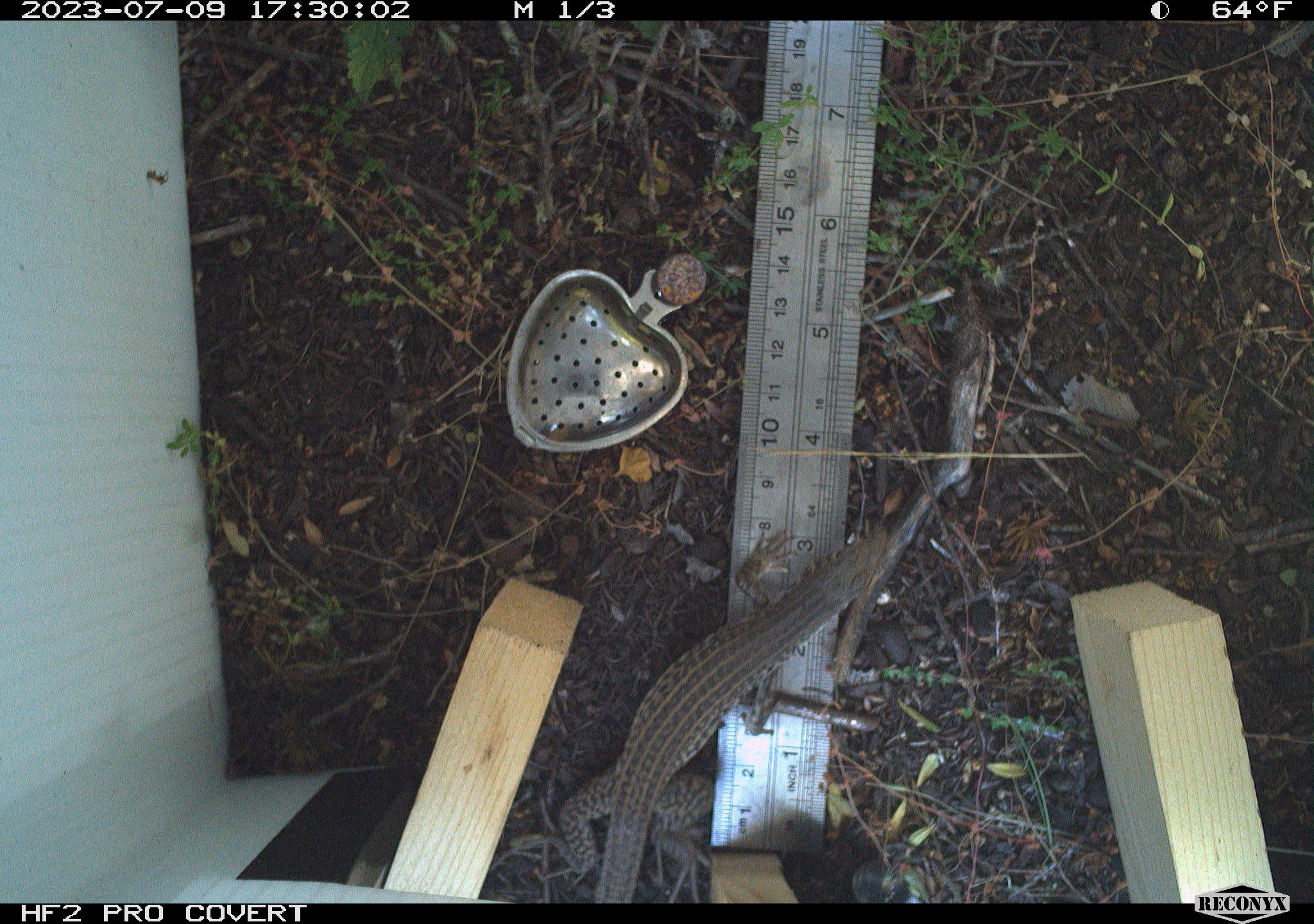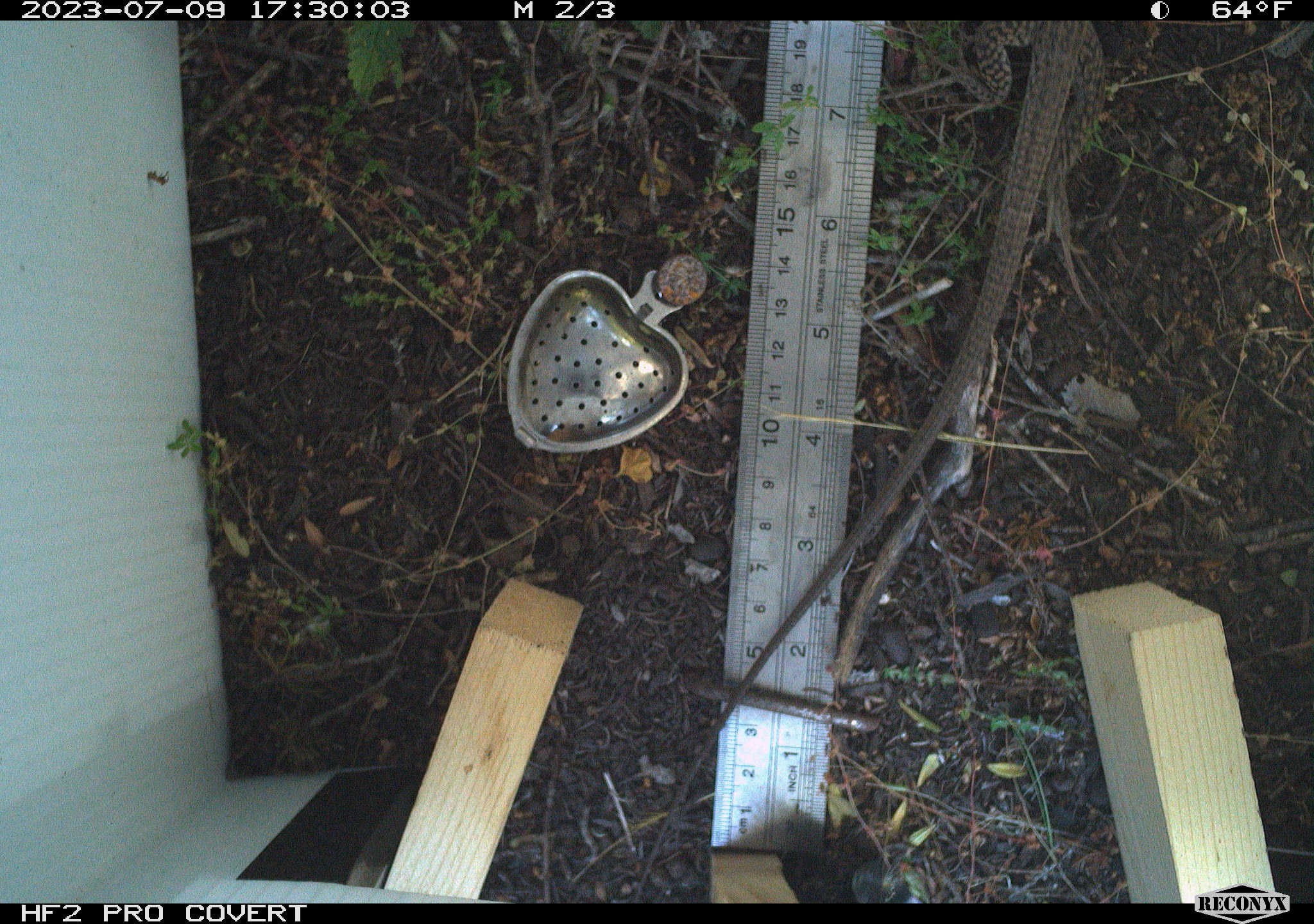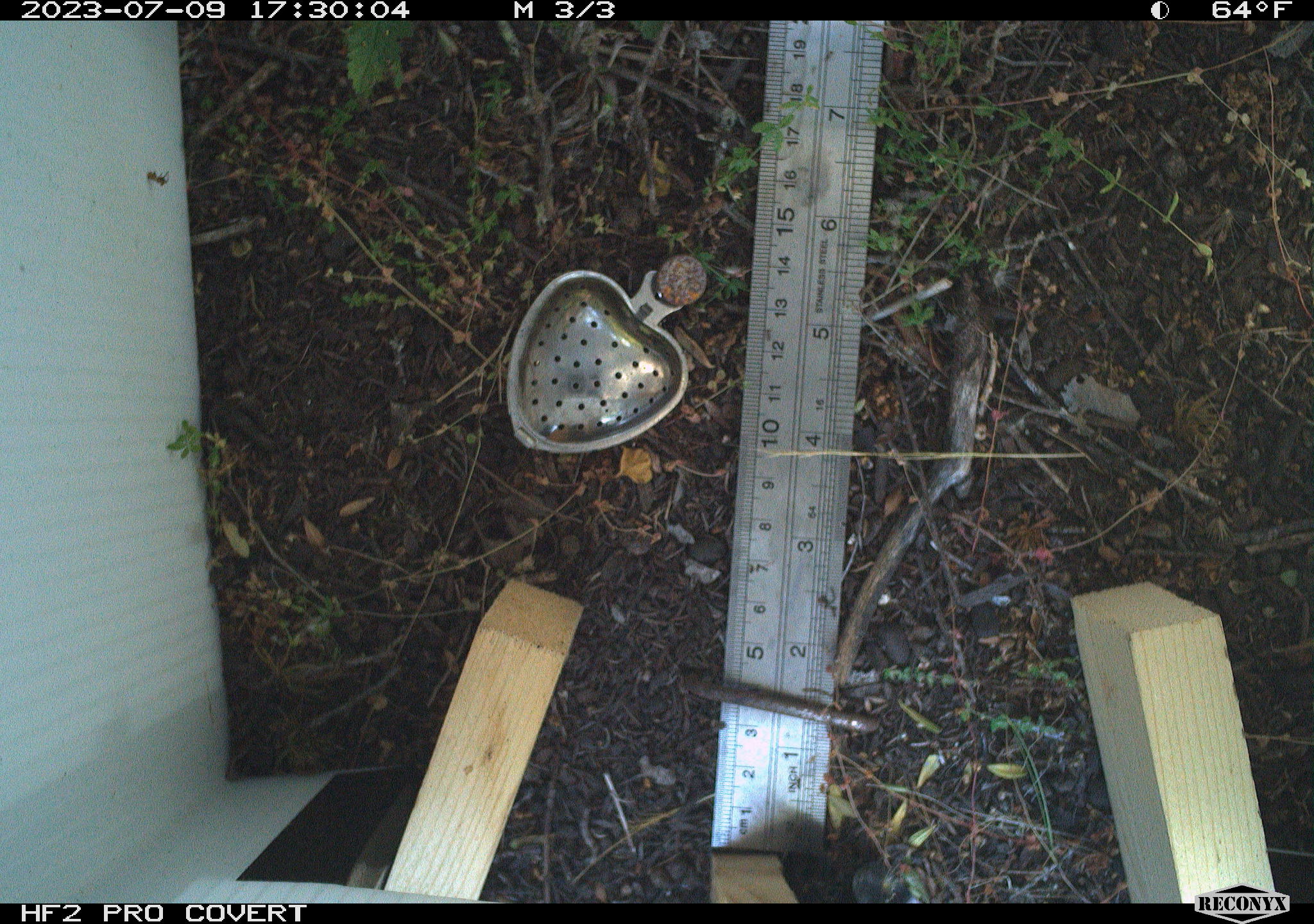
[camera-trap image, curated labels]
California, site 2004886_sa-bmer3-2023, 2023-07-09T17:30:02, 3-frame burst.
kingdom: Animalia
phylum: Chordata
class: Reptilia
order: Squamata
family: Teiidae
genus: Aspidoscelis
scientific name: Aspidoscelis tigris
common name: western whiptail